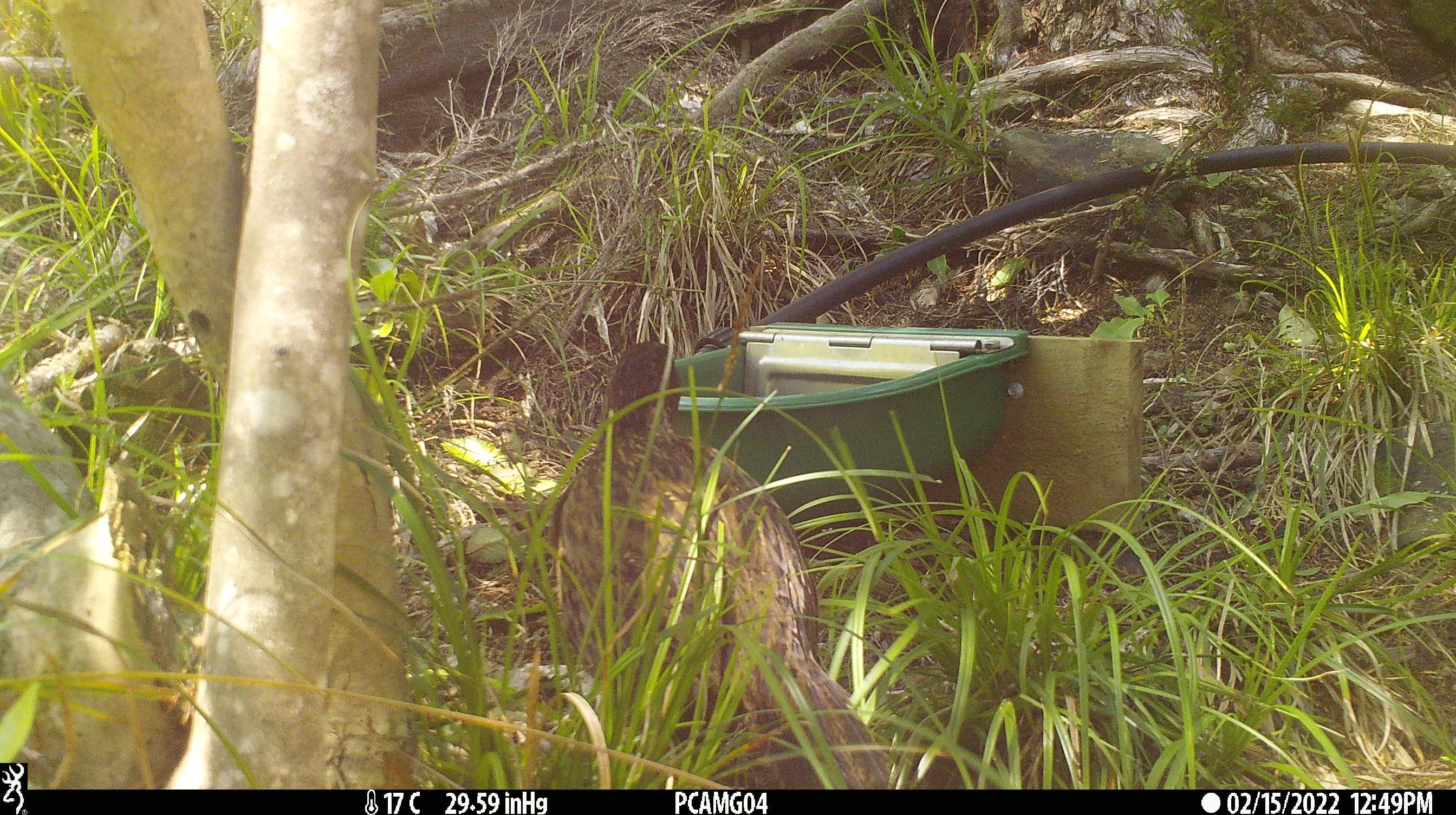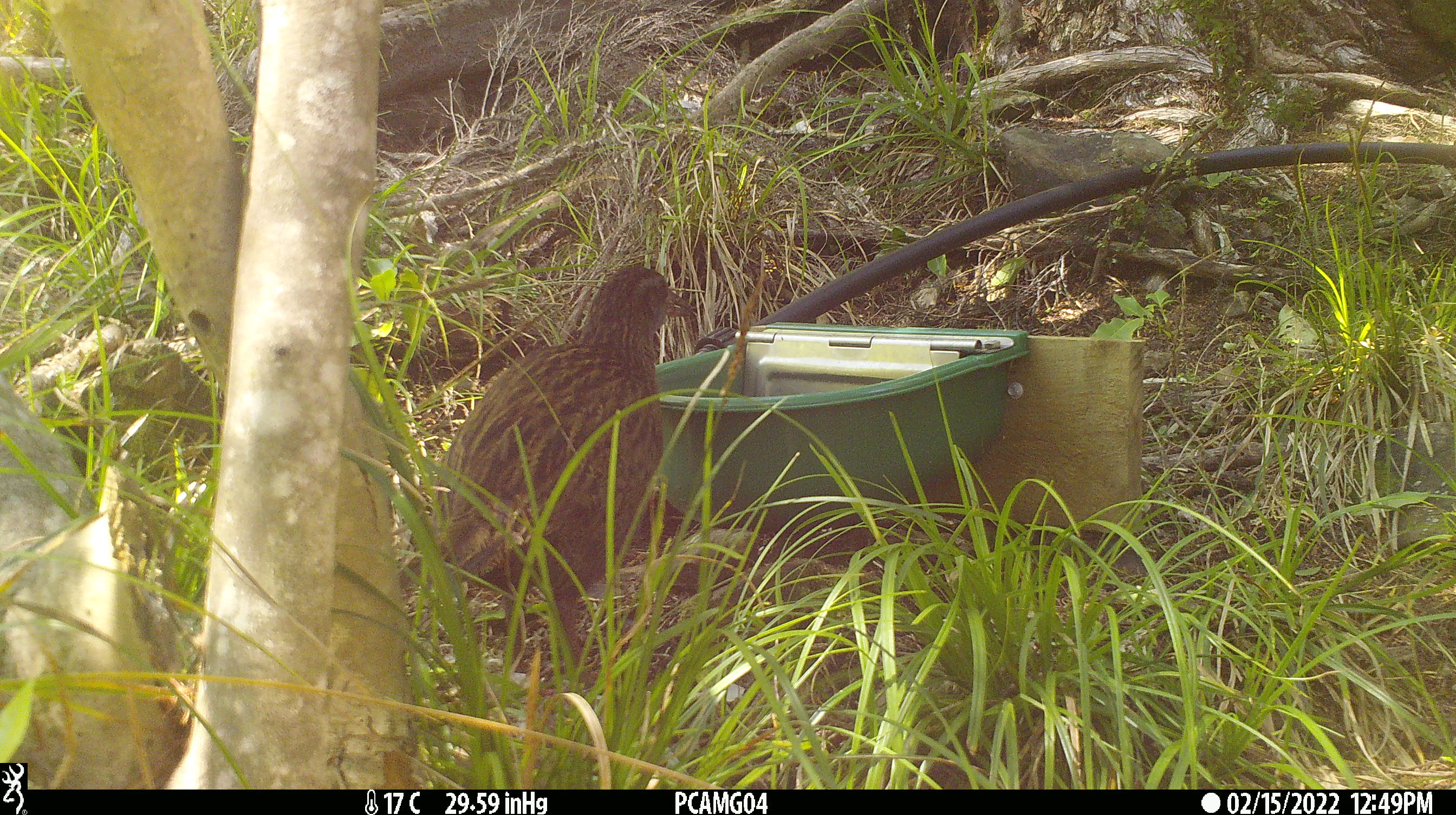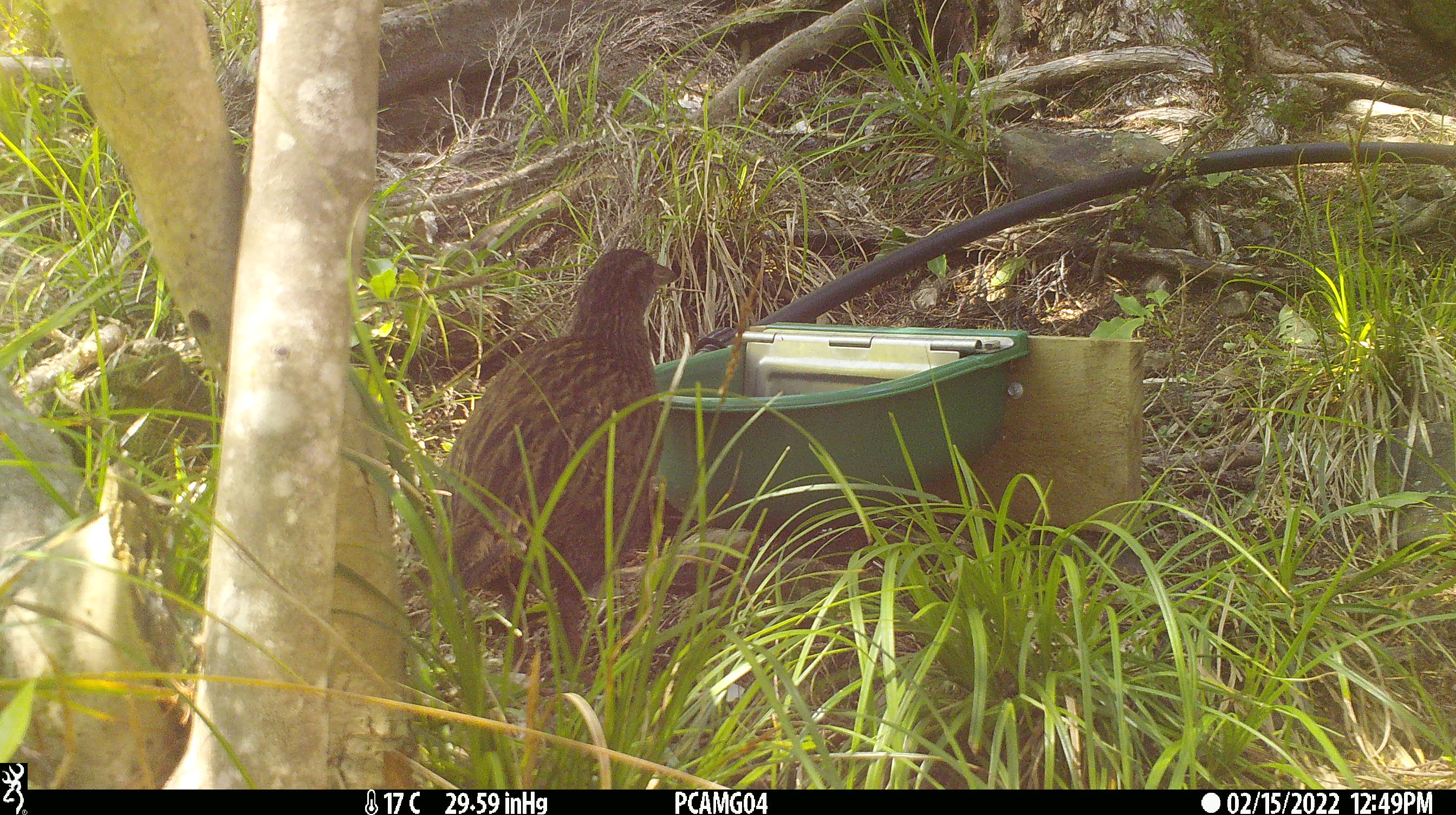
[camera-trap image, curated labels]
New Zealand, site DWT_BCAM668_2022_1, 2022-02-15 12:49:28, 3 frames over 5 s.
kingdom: Animalia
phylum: Chordata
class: Aves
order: Gruiformes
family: Rallidae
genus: Gallirallus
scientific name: Gallirallus australis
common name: weka